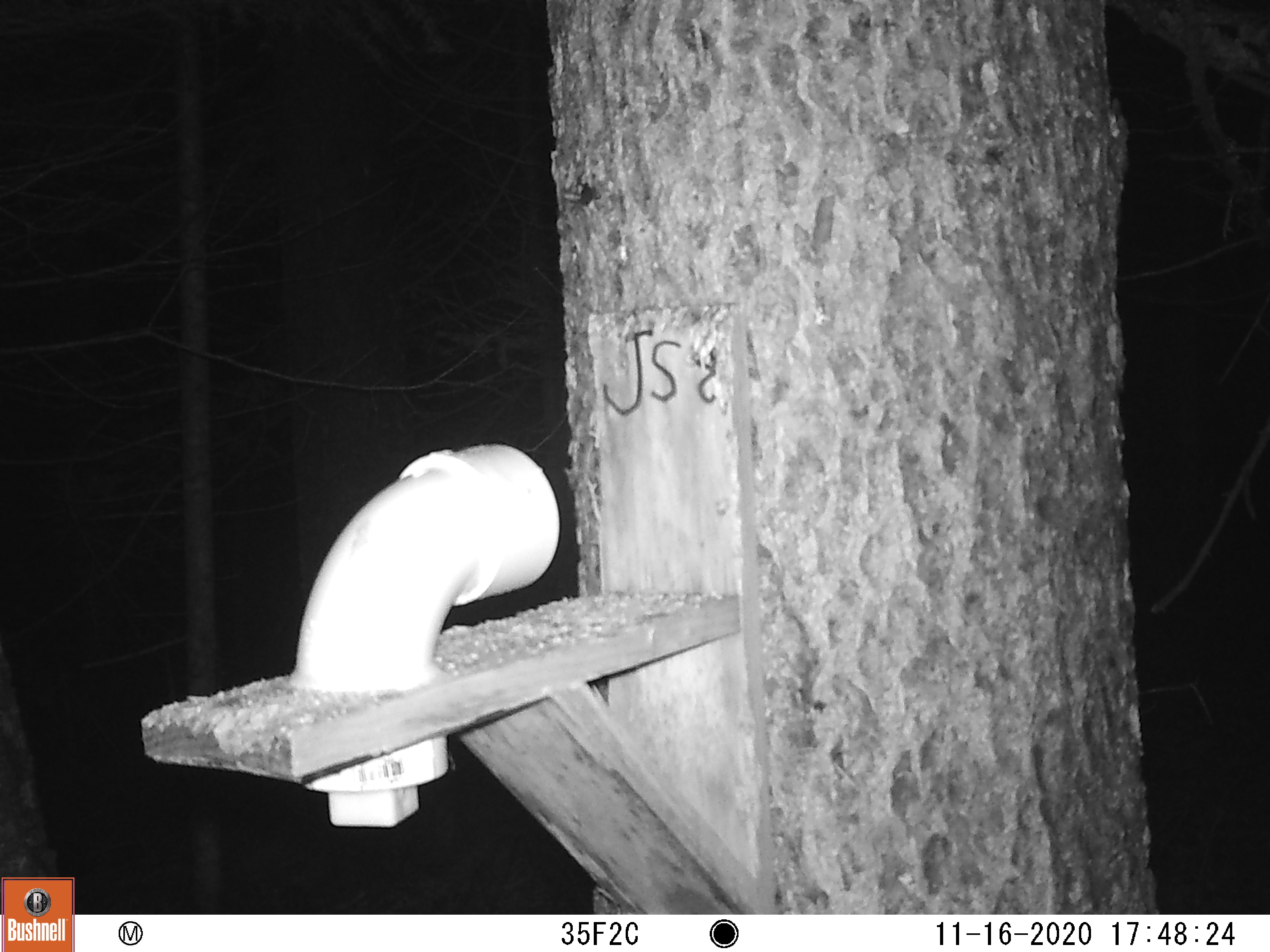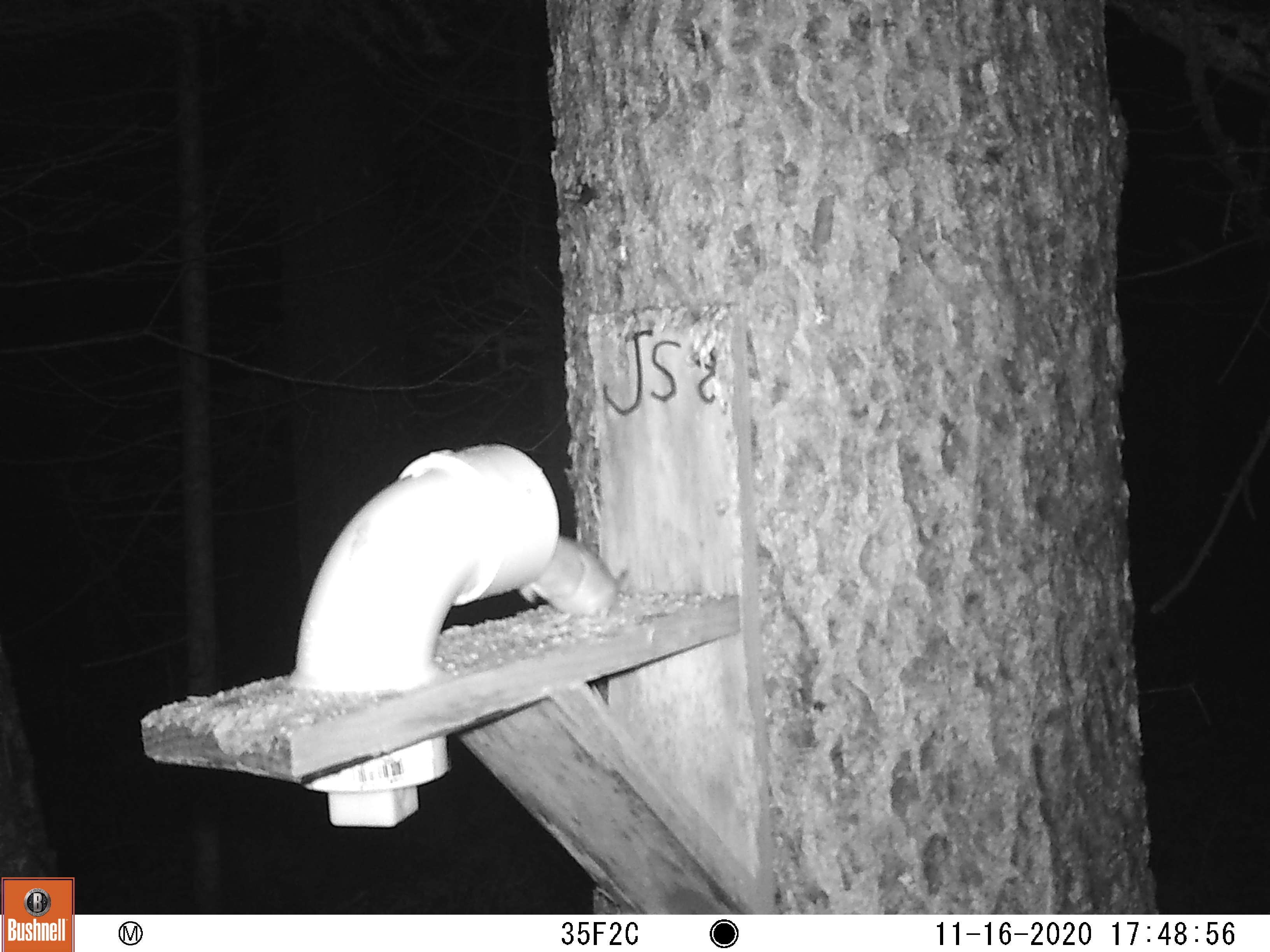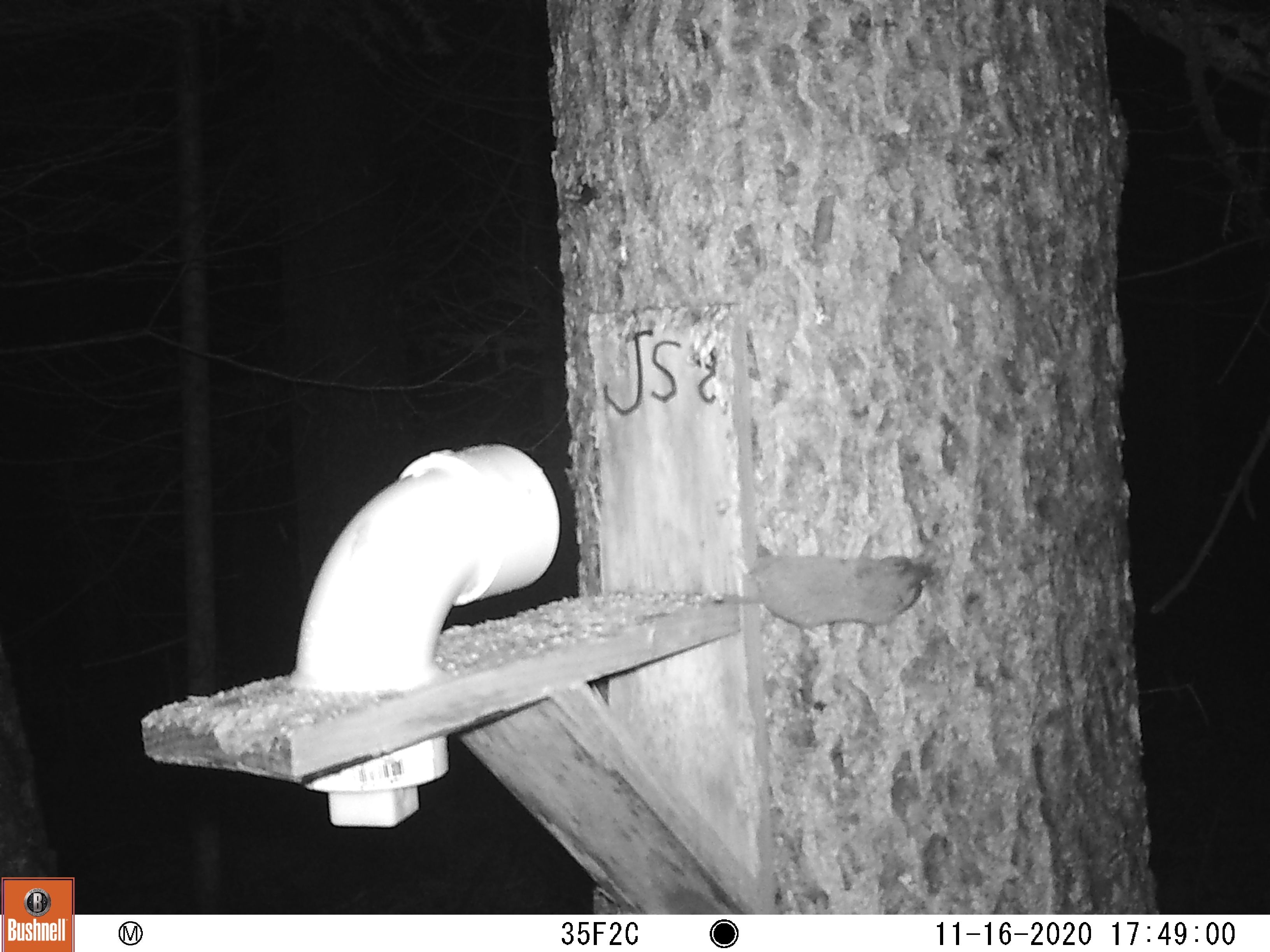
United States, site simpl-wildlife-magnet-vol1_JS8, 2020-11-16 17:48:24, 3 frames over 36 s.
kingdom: Animalia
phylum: Chordata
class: Mammalia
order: Rodentia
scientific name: Rodentia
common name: mouse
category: mouse sp.